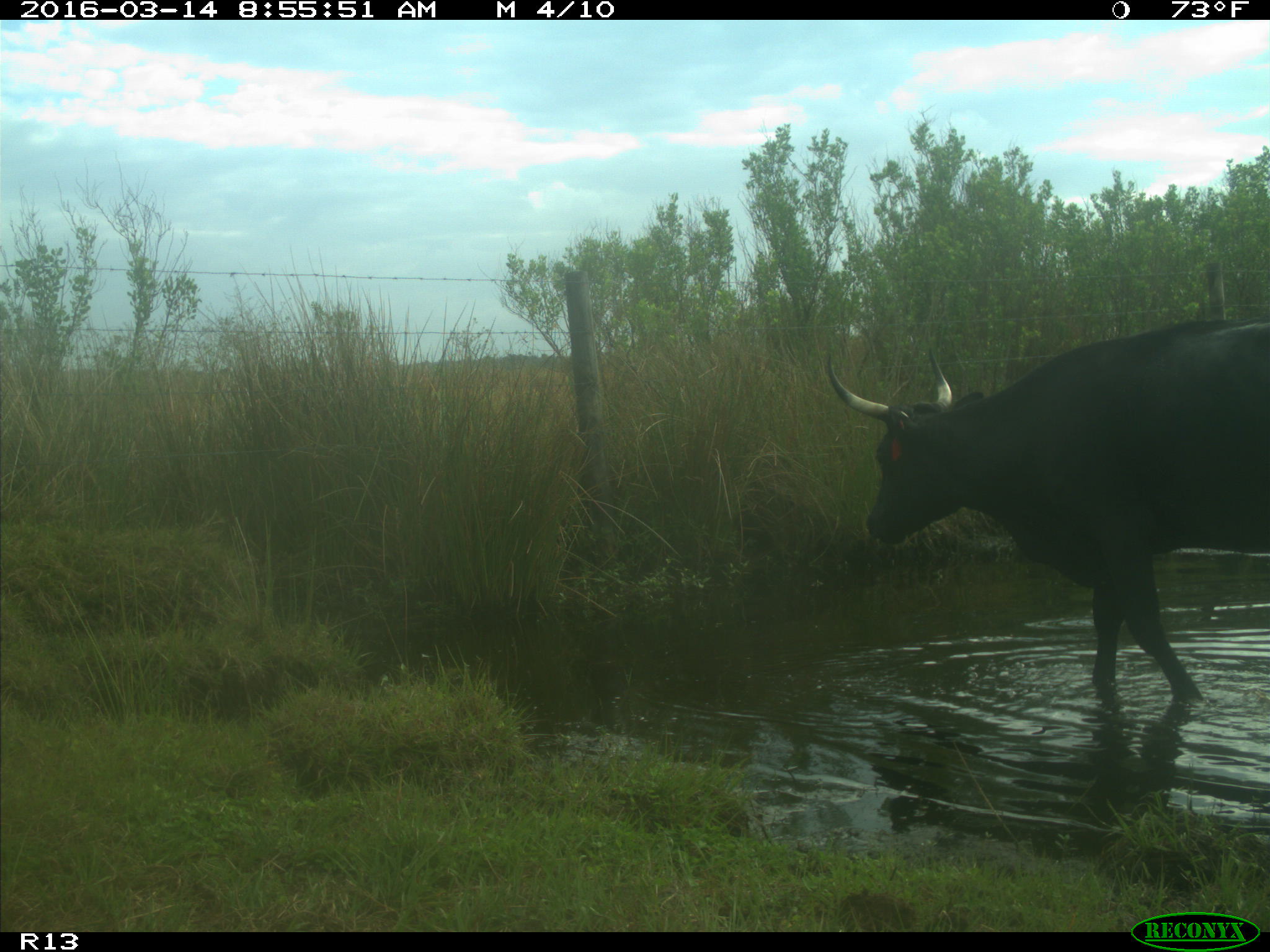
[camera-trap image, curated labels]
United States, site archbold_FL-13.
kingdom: Animalia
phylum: Chordata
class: Mammalia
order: Artiodactyla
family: Bovidae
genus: Bos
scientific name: Bos taurus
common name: domestic cow